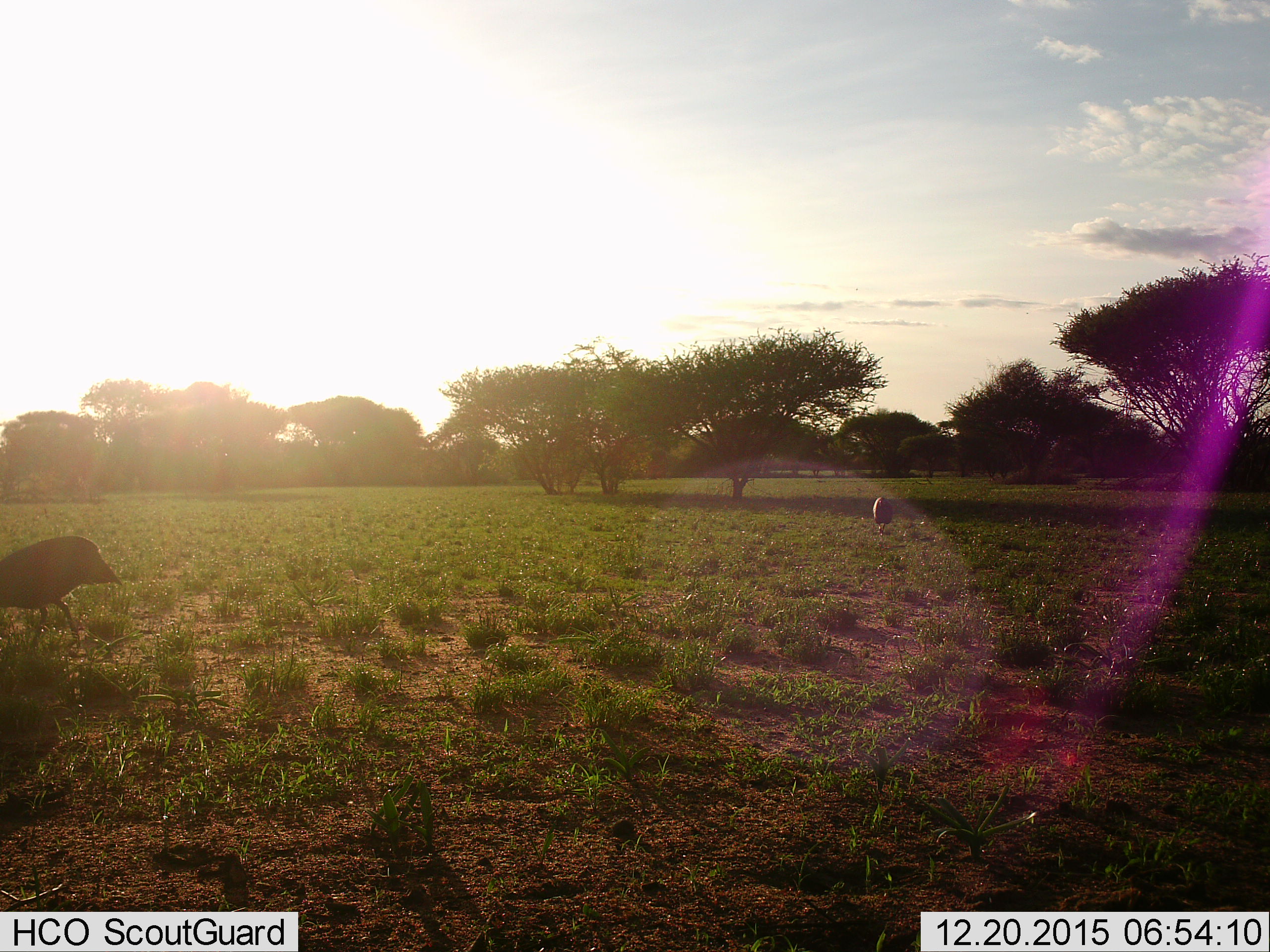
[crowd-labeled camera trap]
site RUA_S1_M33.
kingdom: Animalia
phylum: Chordata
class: Aves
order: Galliformes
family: Numididae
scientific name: Numididae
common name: guineafowl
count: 2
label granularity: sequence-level